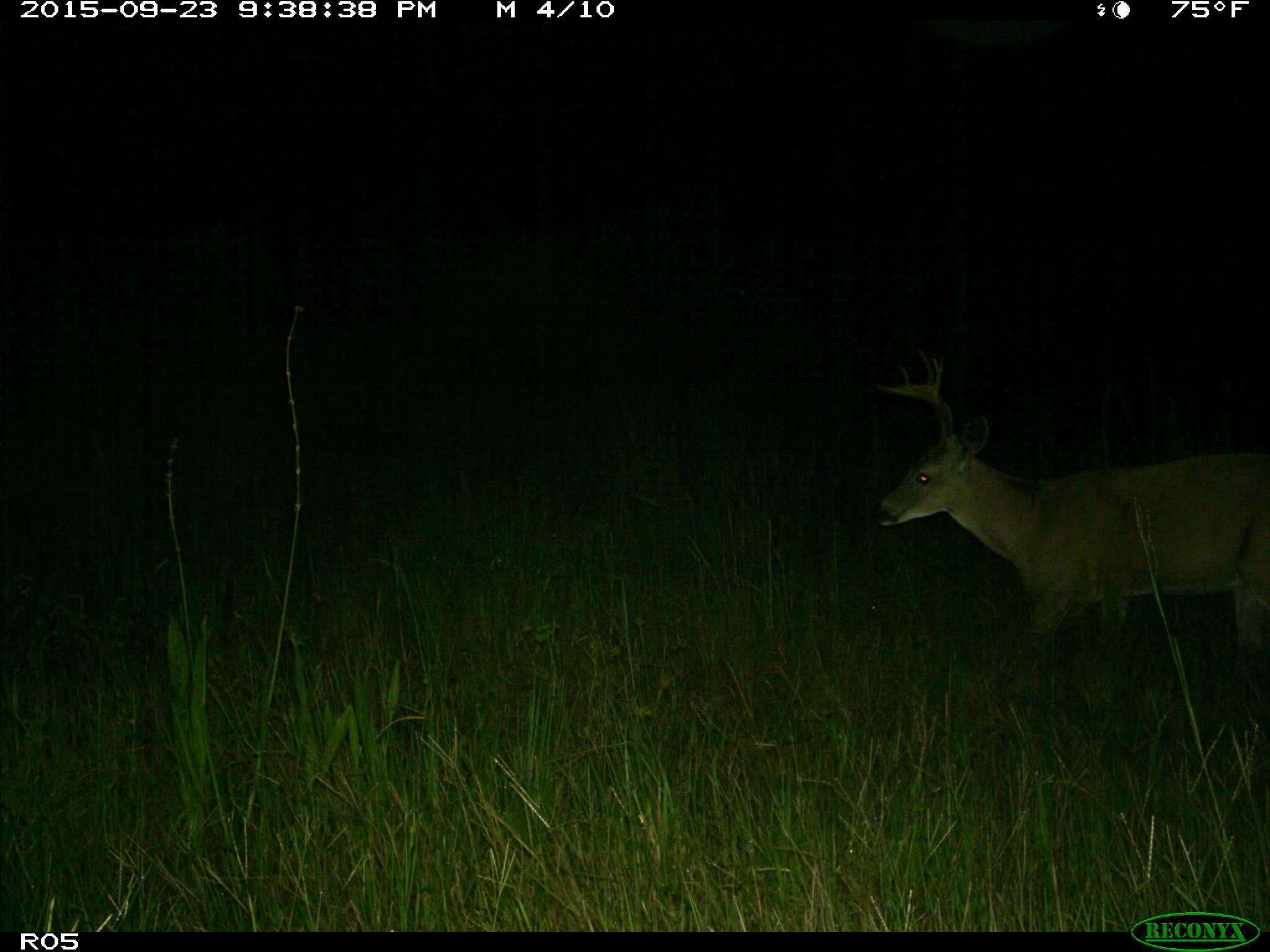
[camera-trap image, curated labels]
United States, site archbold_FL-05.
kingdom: Animalia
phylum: Chordata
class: Mammalia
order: Artiodactyla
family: Cervidae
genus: Odocoileus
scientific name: Odocoileus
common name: deer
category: unidentified deer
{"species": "unidentified deer (deer) (Odocoileus)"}